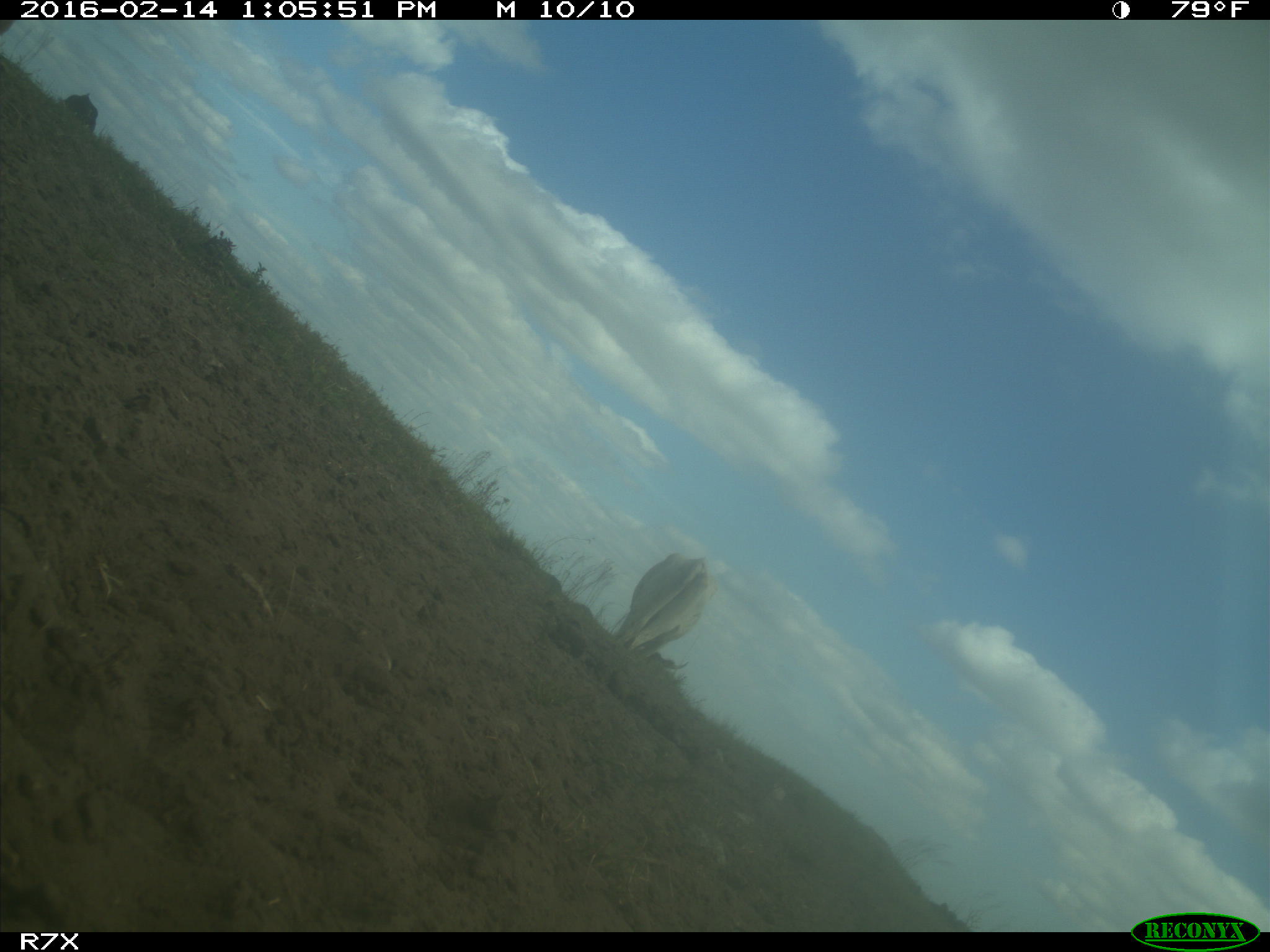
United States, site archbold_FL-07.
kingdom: Animalia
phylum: Chordata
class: Mammalia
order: Artiodactyla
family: Bovidae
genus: Bos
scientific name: Bos taurus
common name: domestic cow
Bos taurus (domestic cow).